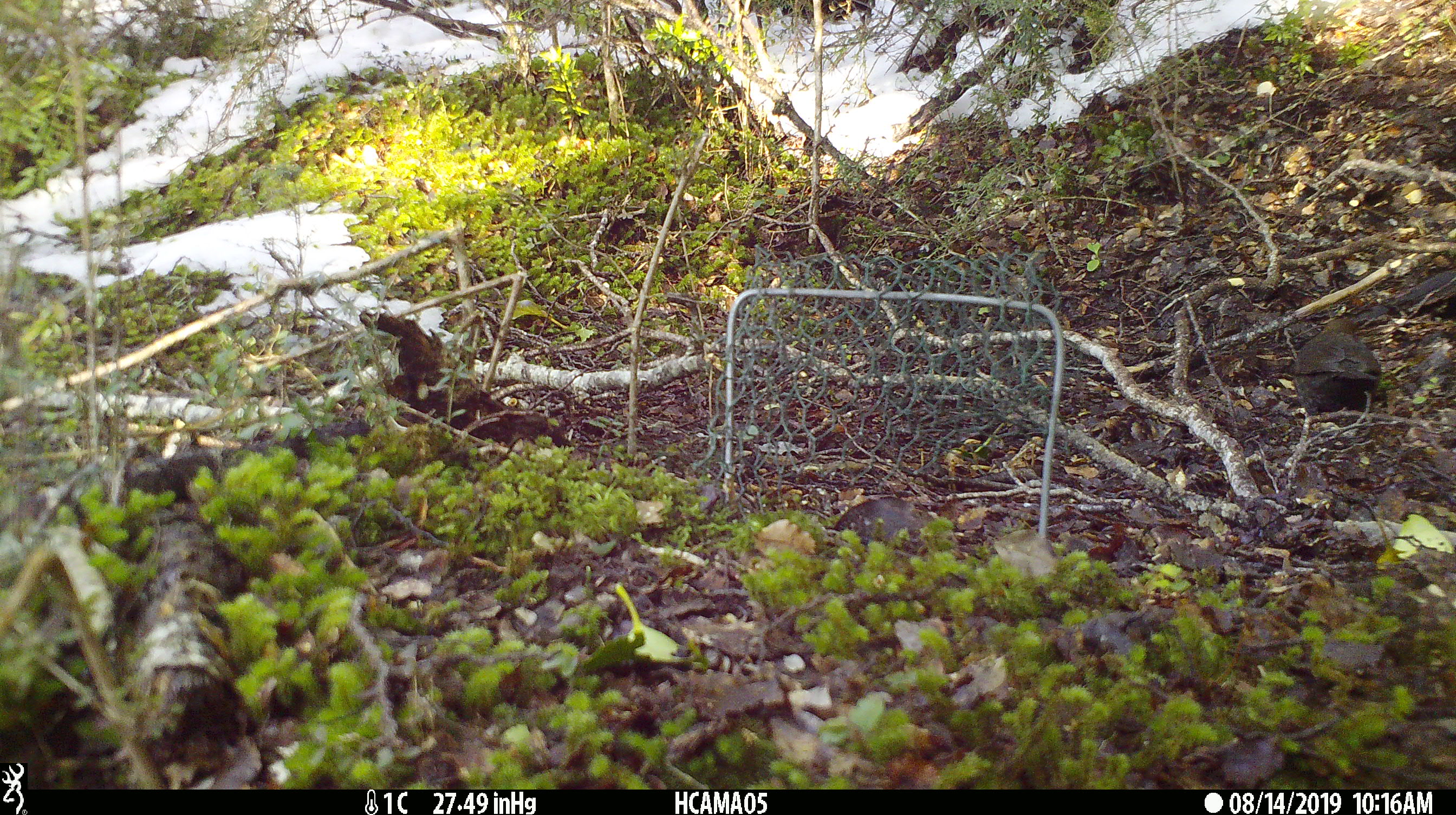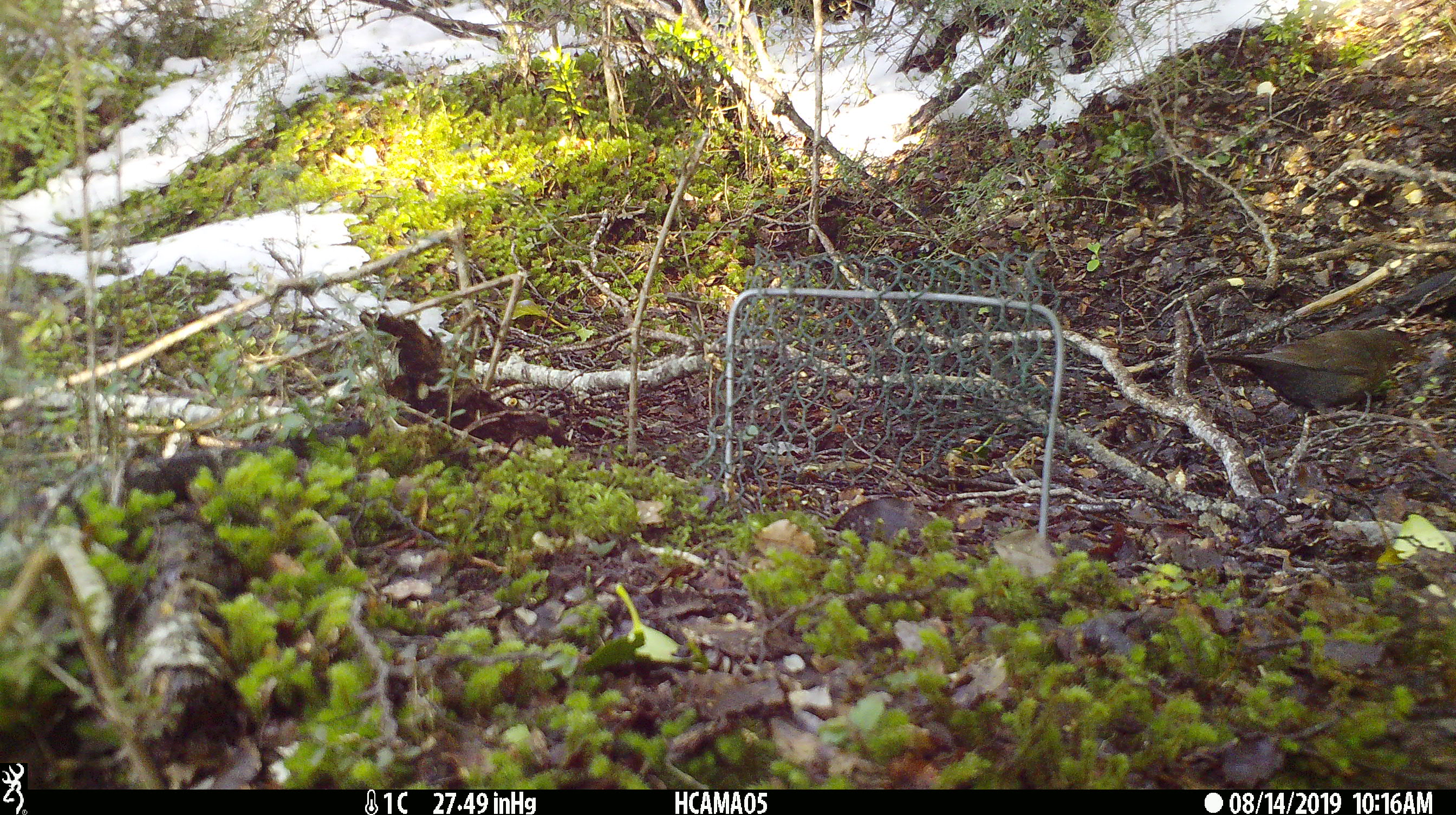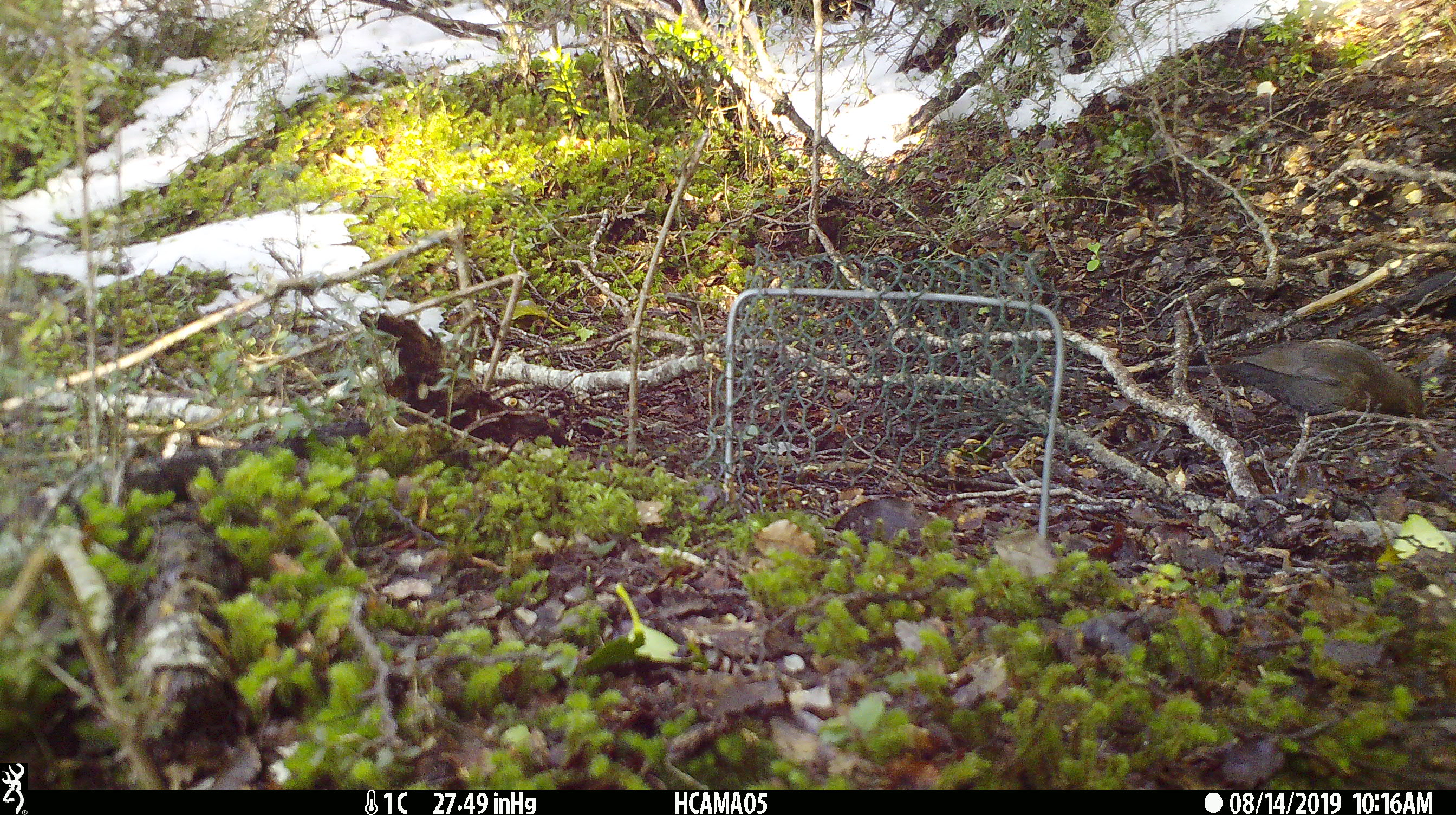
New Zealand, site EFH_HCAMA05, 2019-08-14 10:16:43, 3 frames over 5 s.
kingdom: Animalia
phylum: Chordata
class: Aves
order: Passeriformes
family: Turdidae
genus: Turdus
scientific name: Turdus philomelos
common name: song thrush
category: thrush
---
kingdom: Animalia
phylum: Chordata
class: Aves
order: Passeriformes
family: Turdidae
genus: Turdus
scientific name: Turdus merula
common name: eurasian blackbird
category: blackbird